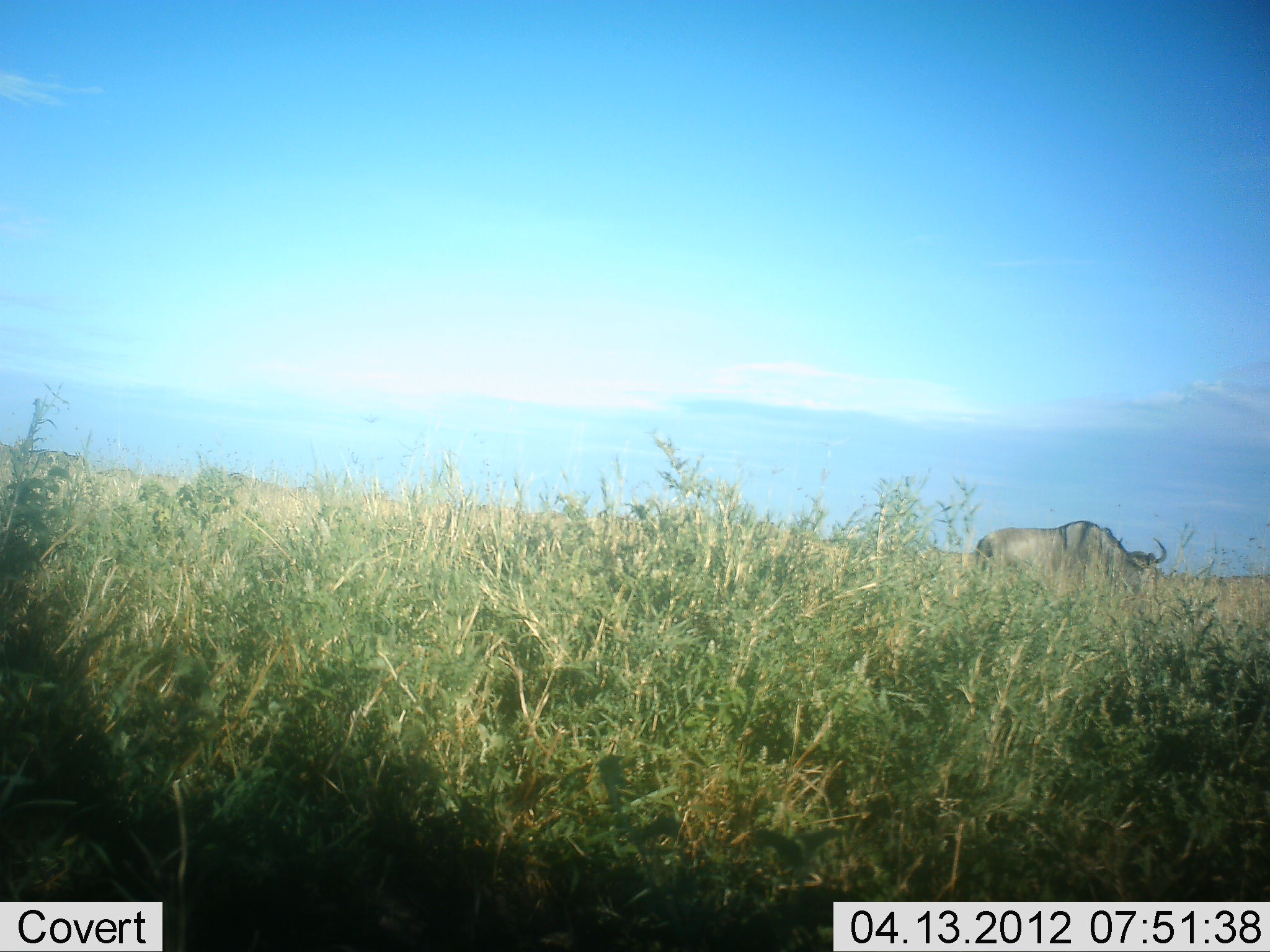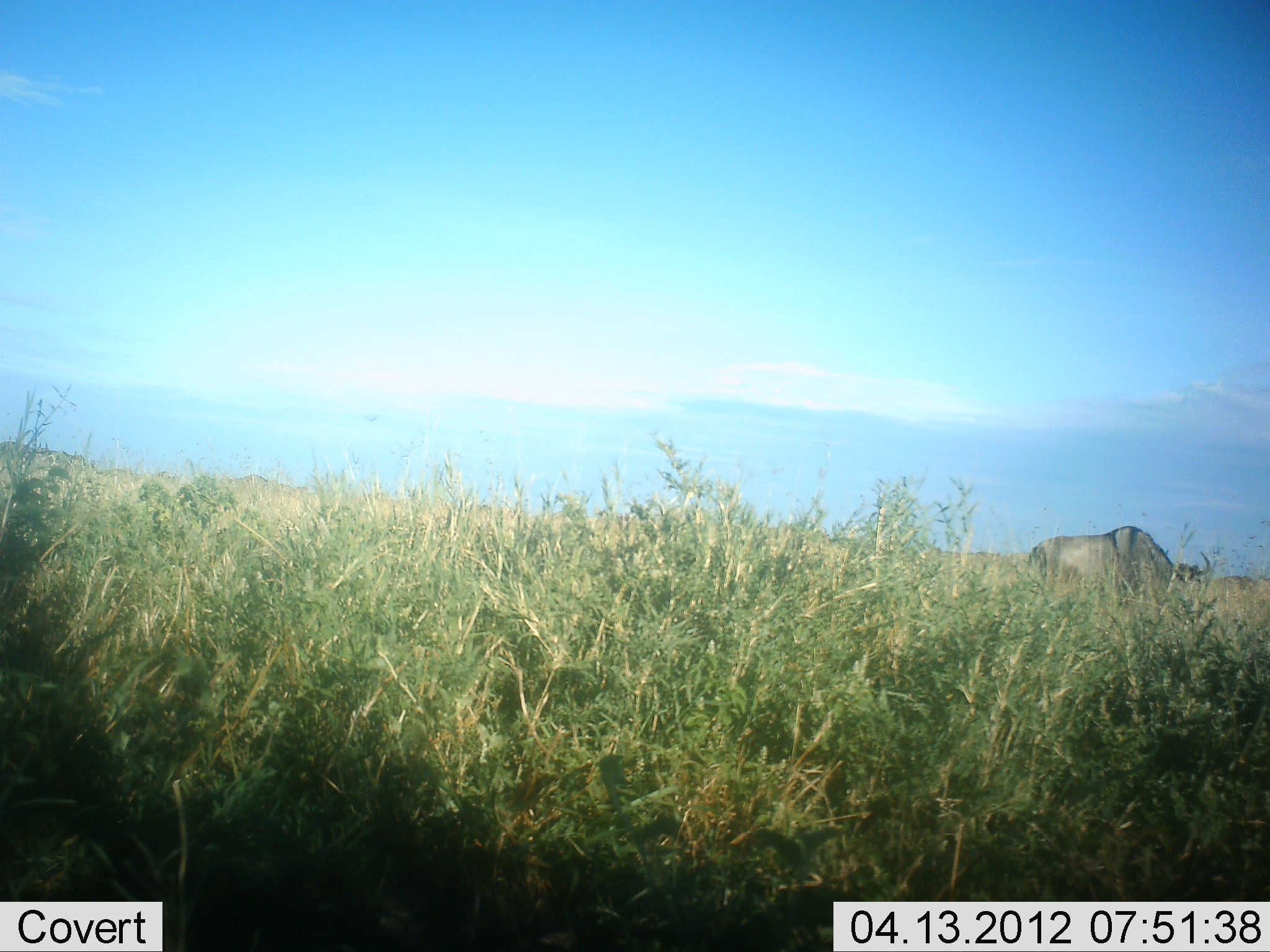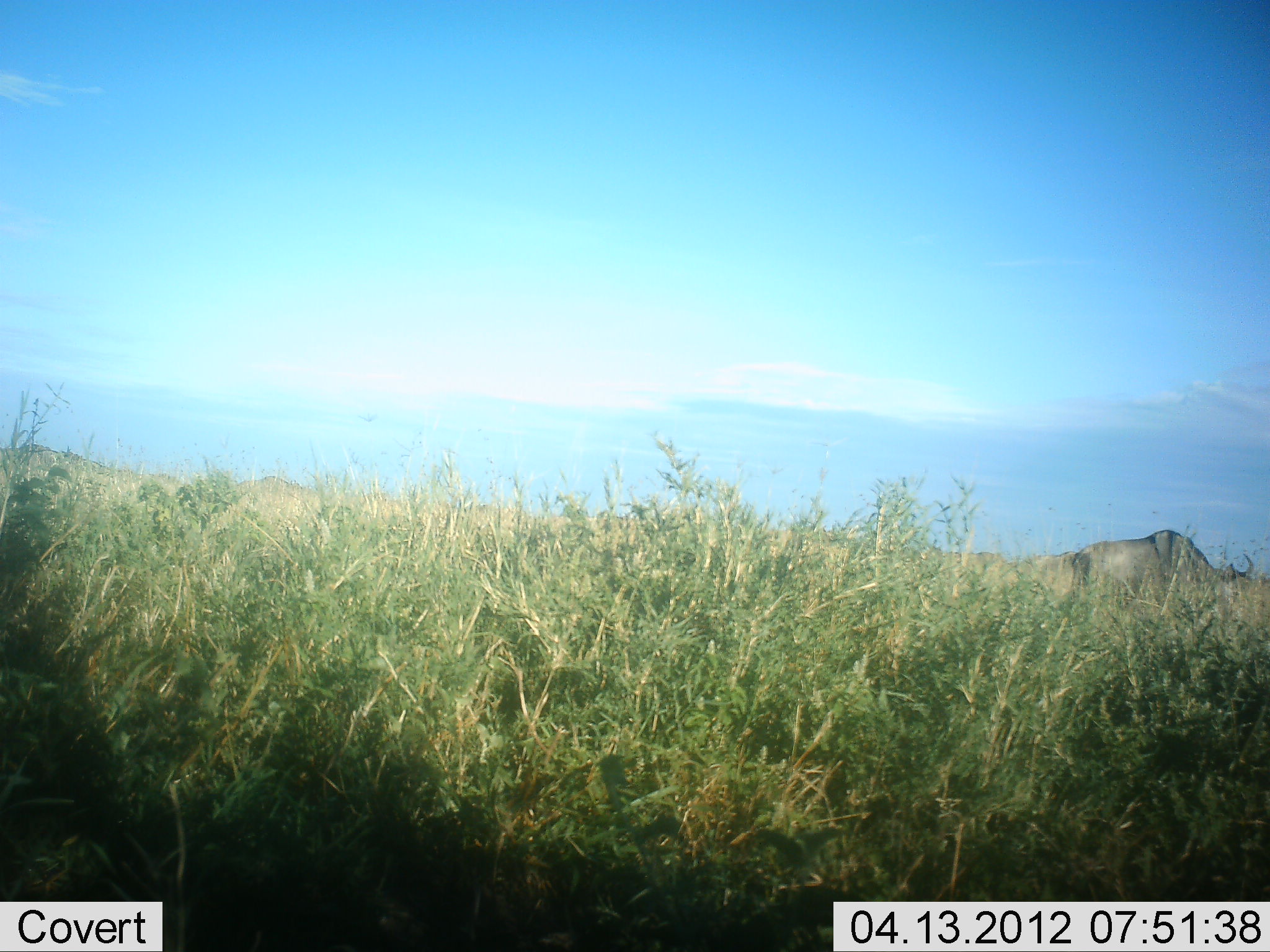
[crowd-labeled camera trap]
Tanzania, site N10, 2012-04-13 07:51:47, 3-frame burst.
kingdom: Animalia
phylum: Chordata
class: Mammalia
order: Artiodactyla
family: Bovidae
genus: Connochaetes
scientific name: Connochaetes taurinus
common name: blue wildebeest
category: wildebeest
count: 1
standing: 13%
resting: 0%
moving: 87%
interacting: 0%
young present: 0%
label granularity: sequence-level